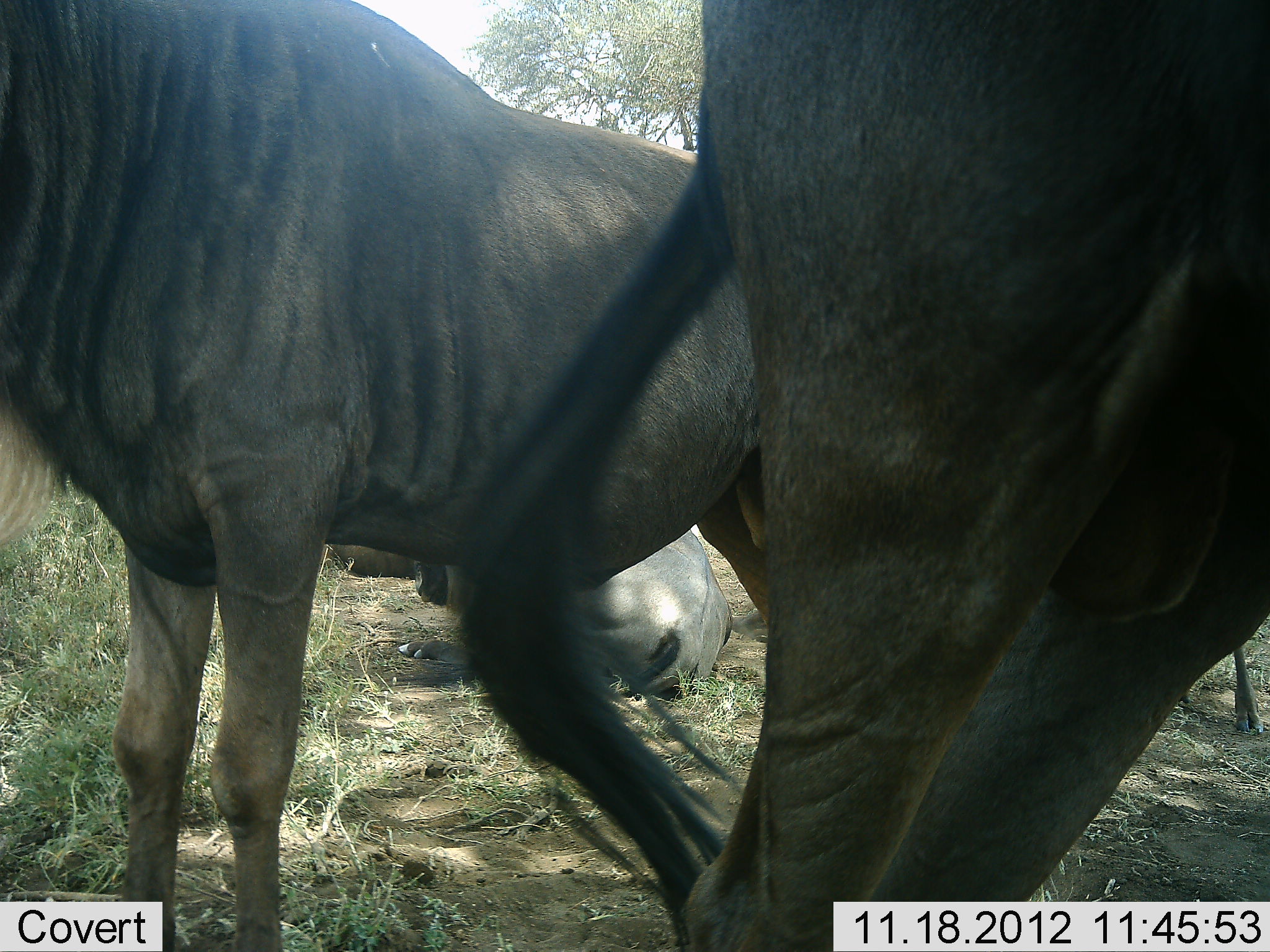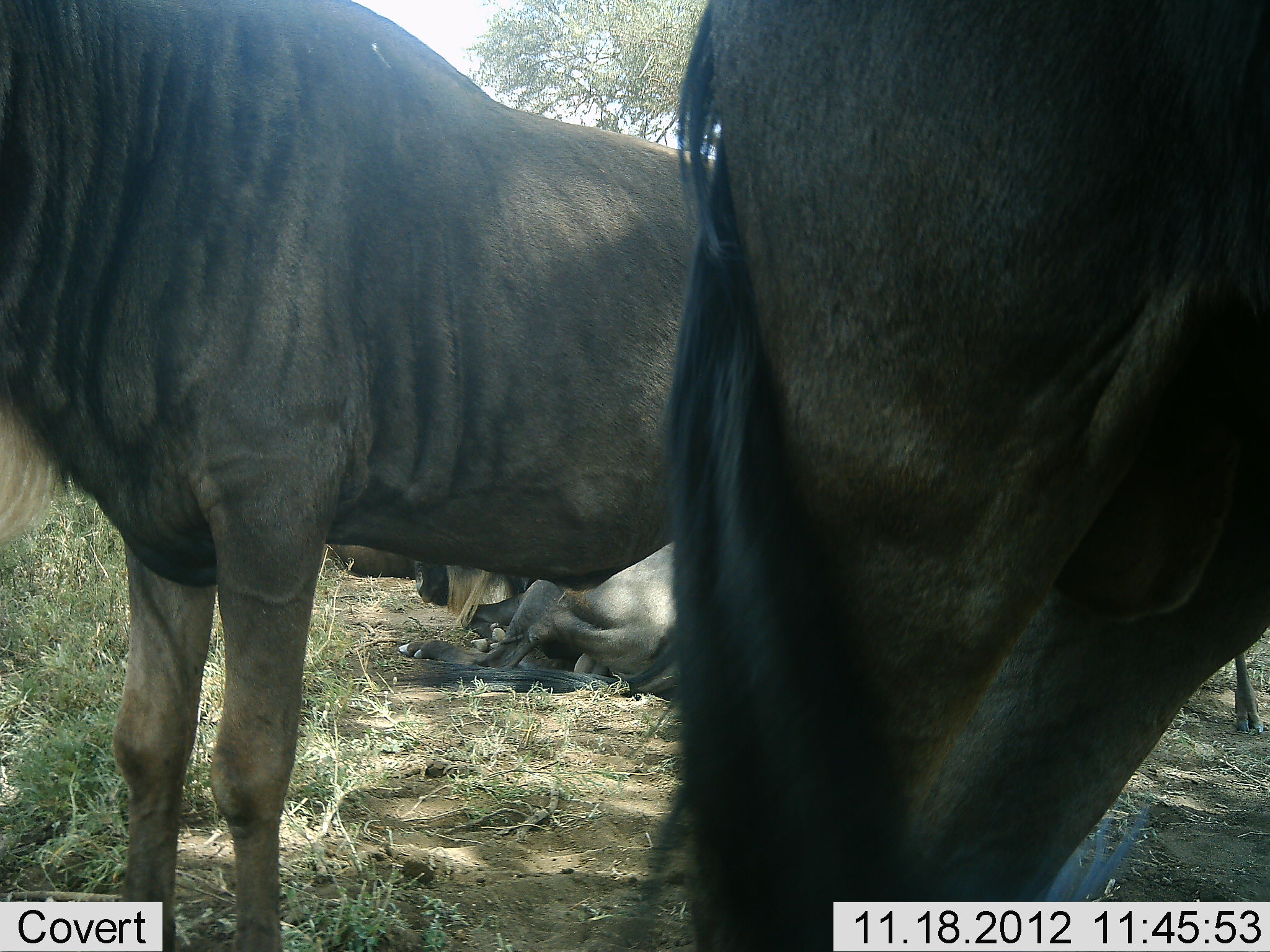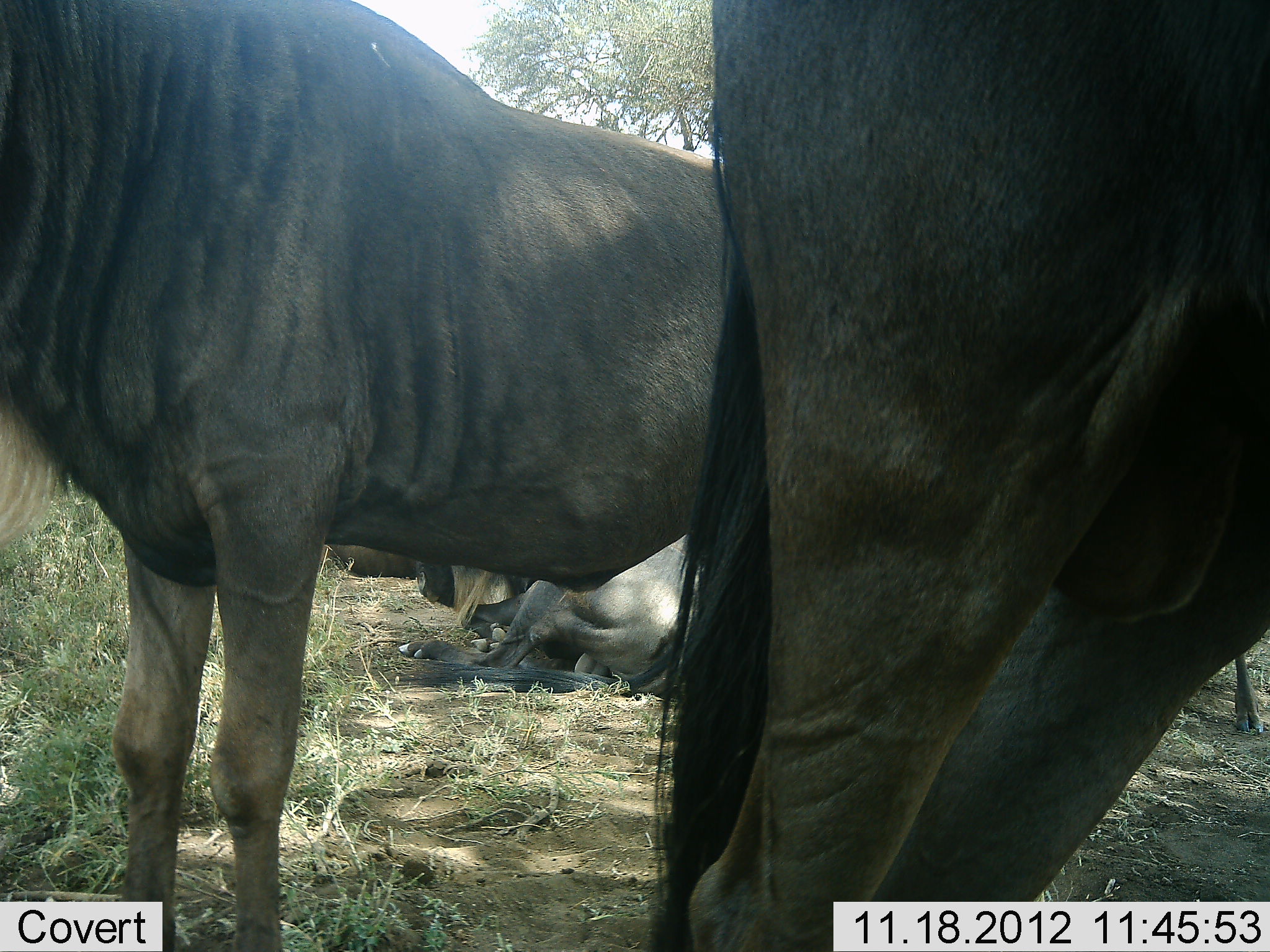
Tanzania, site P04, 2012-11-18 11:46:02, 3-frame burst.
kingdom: Animalia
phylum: Chordata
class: Mammalia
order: Artiodactyla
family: Bovidae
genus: Connochaetes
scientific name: Connochaetes taurinus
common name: blue wildebeest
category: wildebeest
Wildebeest (blue wildebeest) (Connochaetes taurinus), count 5. Behavior (volunteer vote fractions): standing 80%, resting 90%, moving 0%, interacting 0%. Young present (vote fraction): 0%. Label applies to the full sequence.